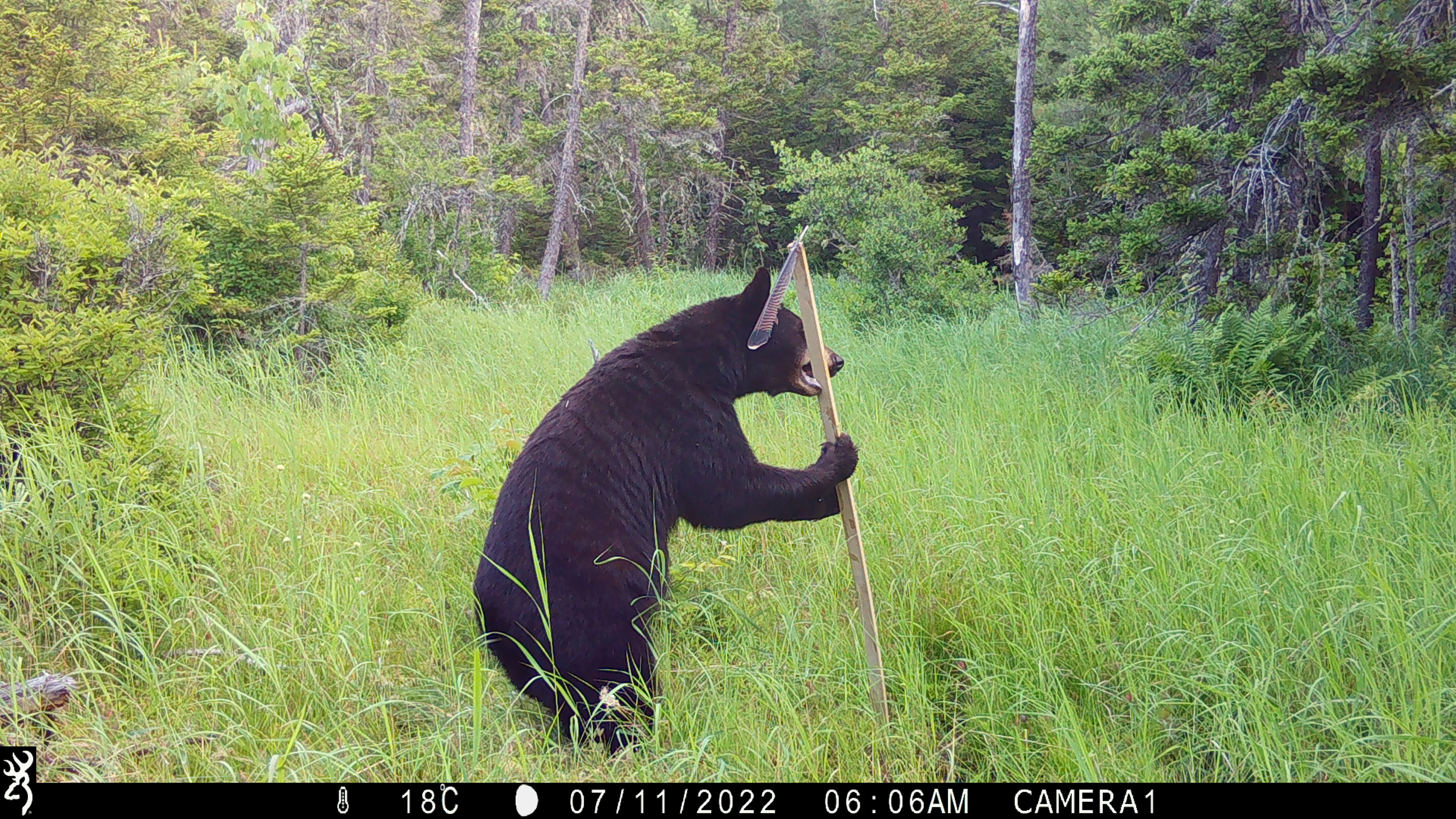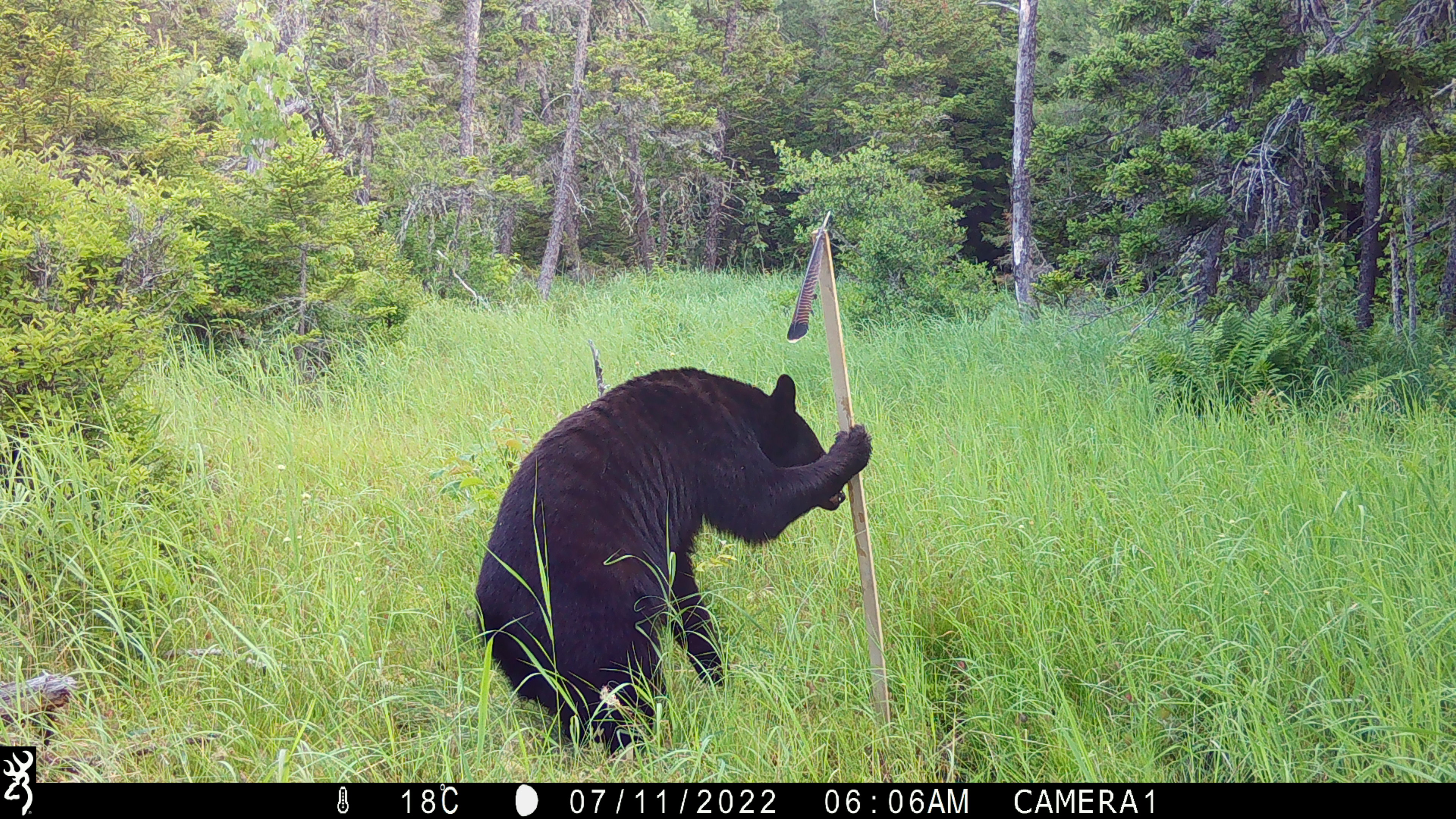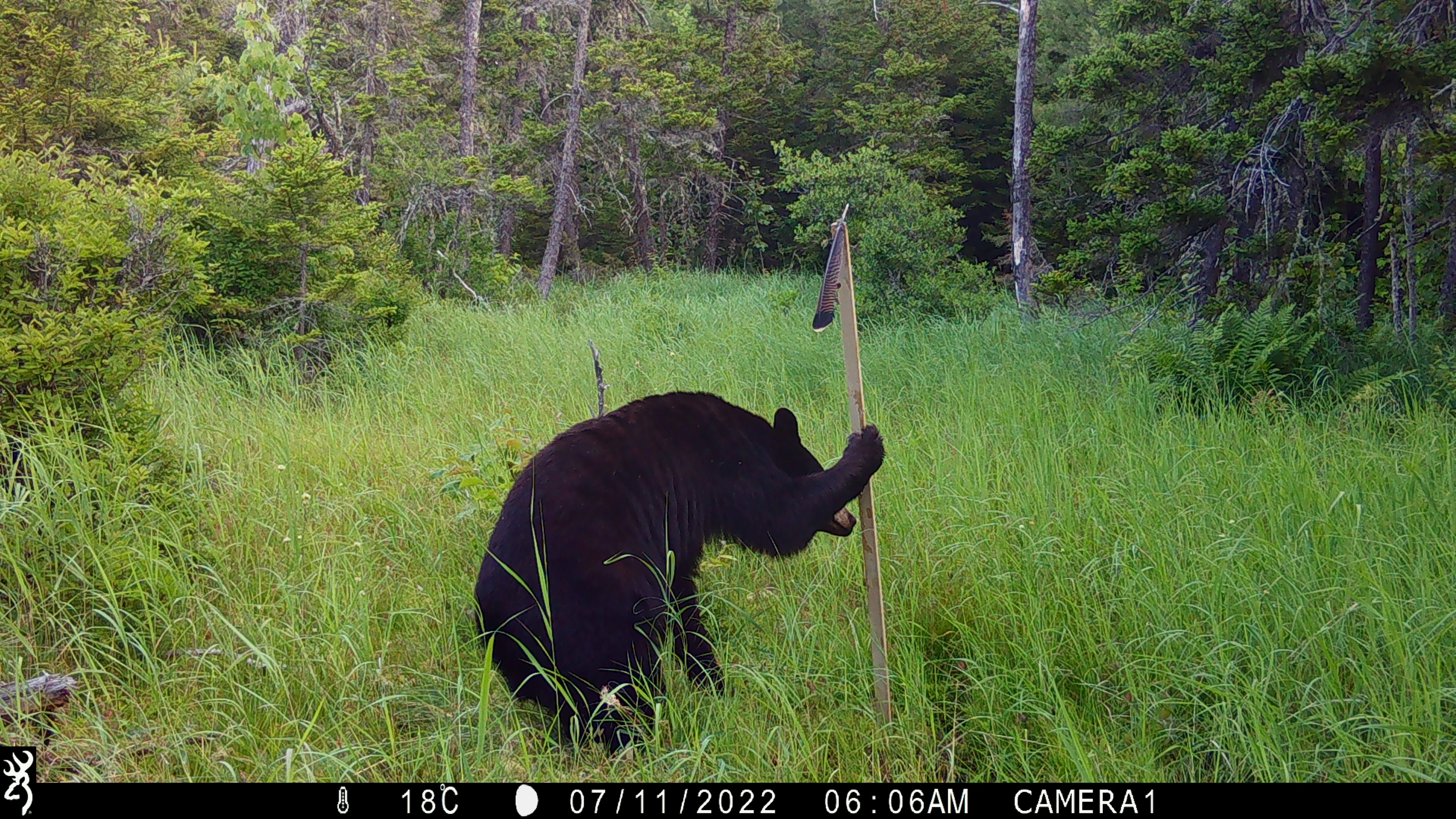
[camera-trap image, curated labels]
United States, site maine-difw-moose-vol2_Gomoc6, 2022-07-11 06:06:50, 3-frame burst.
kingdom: Animalia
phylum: Chordata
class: Mammalia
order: Carnivora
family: Ursidae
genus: Ursus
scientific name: Ursus americanus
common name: black bear